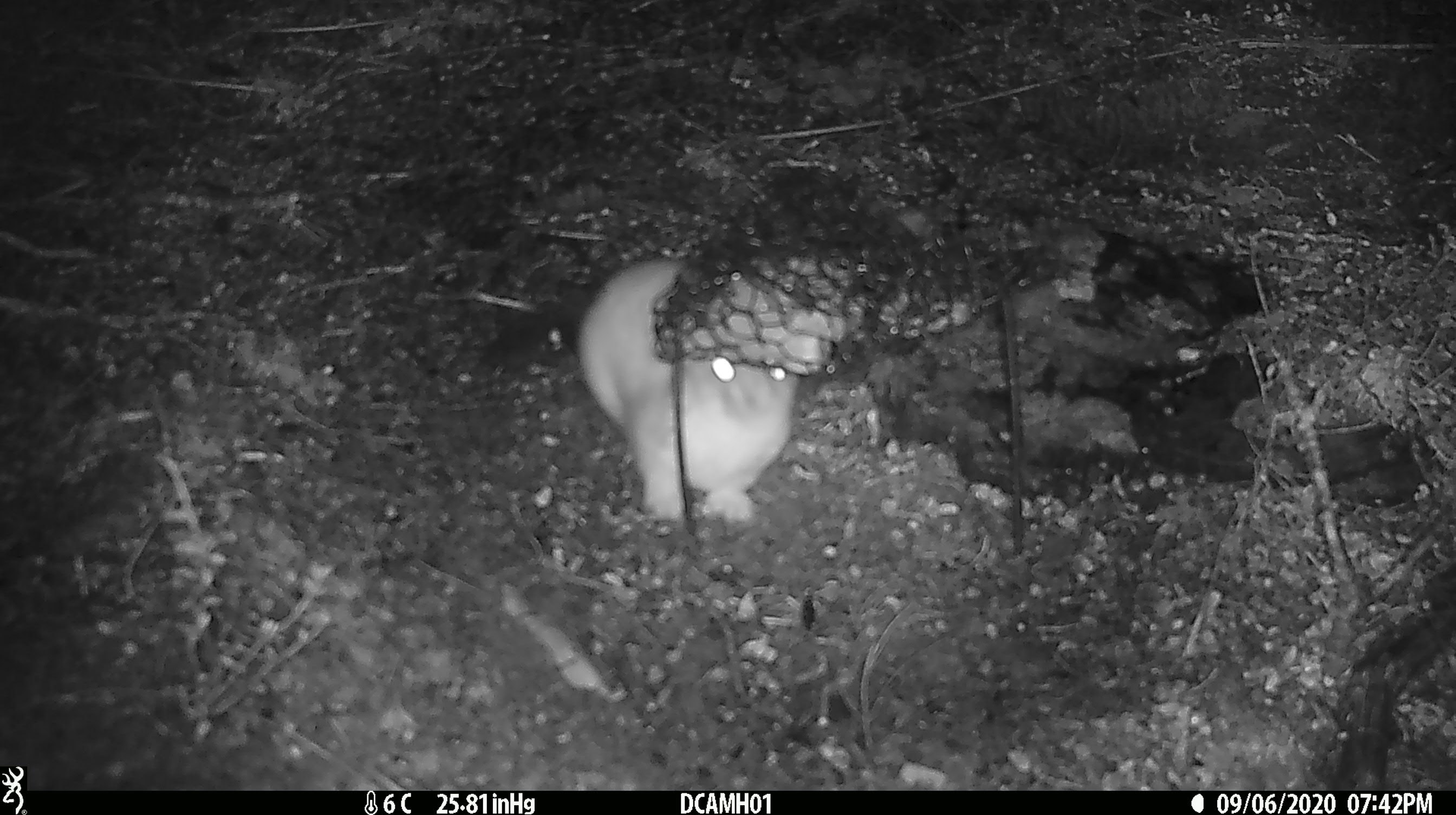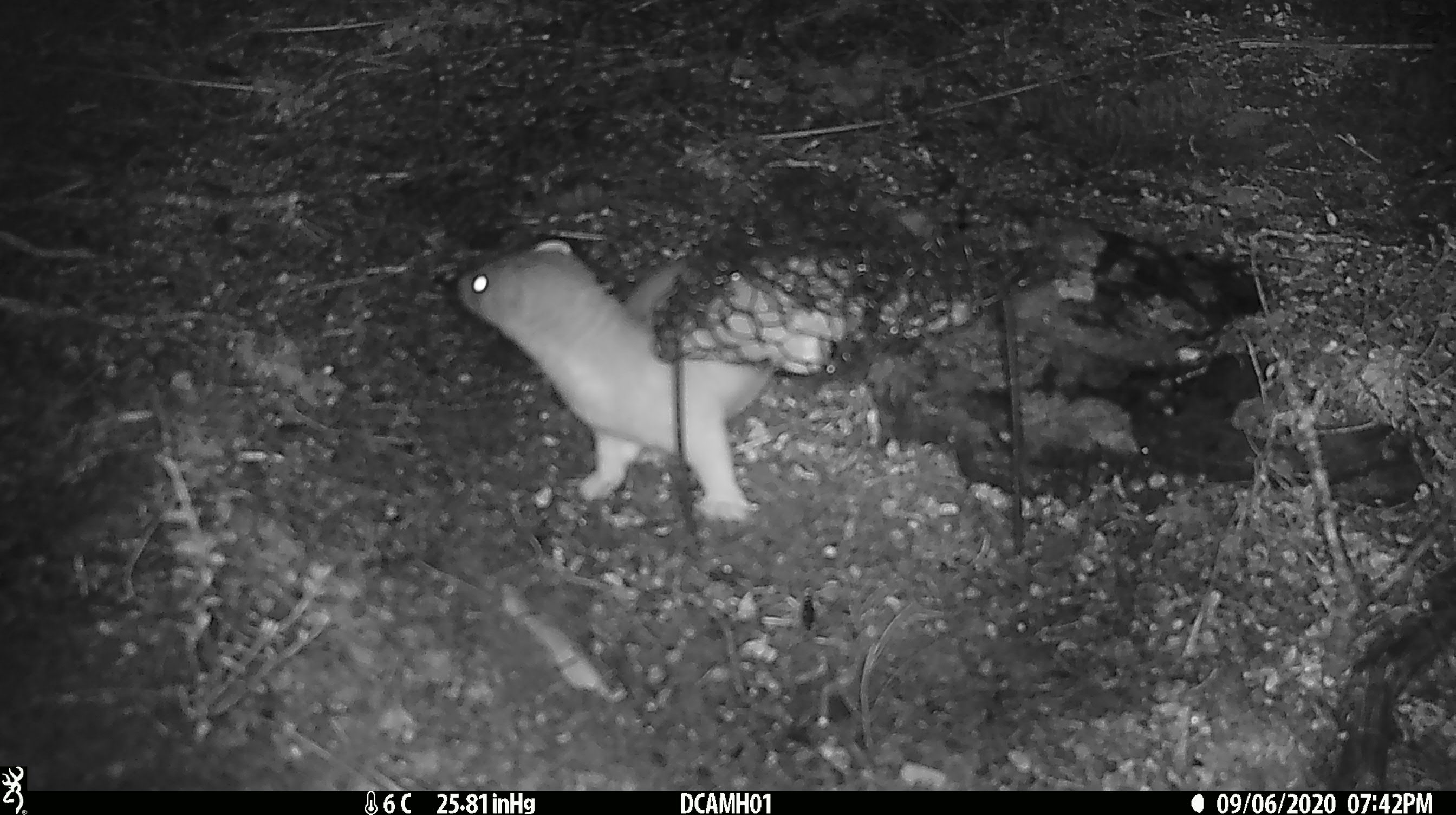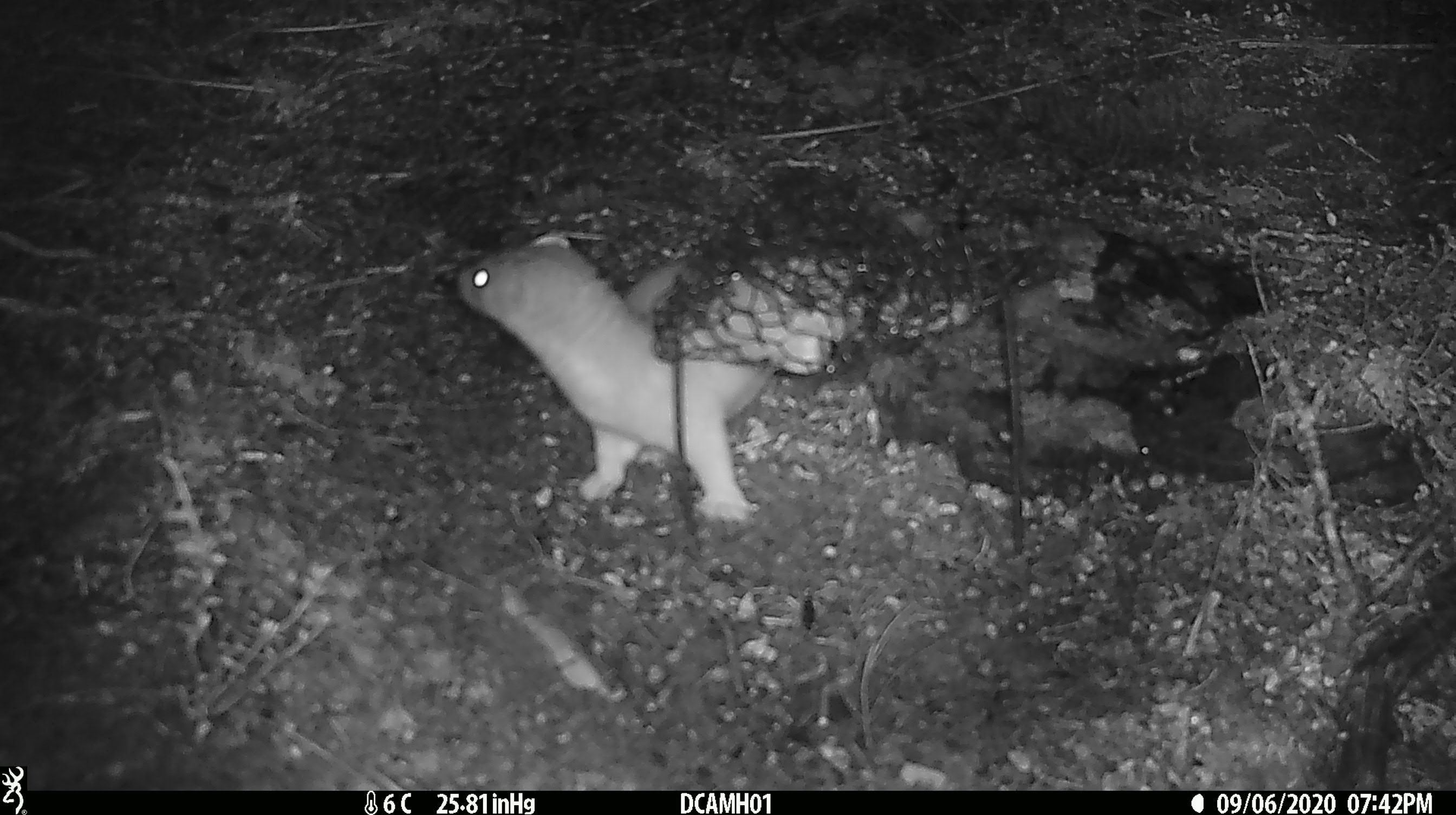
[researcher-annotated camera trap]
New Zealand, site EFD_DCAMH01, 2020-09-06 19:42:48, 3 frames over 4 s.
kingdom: Animalia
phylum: Chordata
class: Mammalia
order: Carnivora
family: Mustelidae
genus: Mustela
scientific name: Mustela erminea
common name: stoat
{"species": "stoat (Mustela erminea)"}